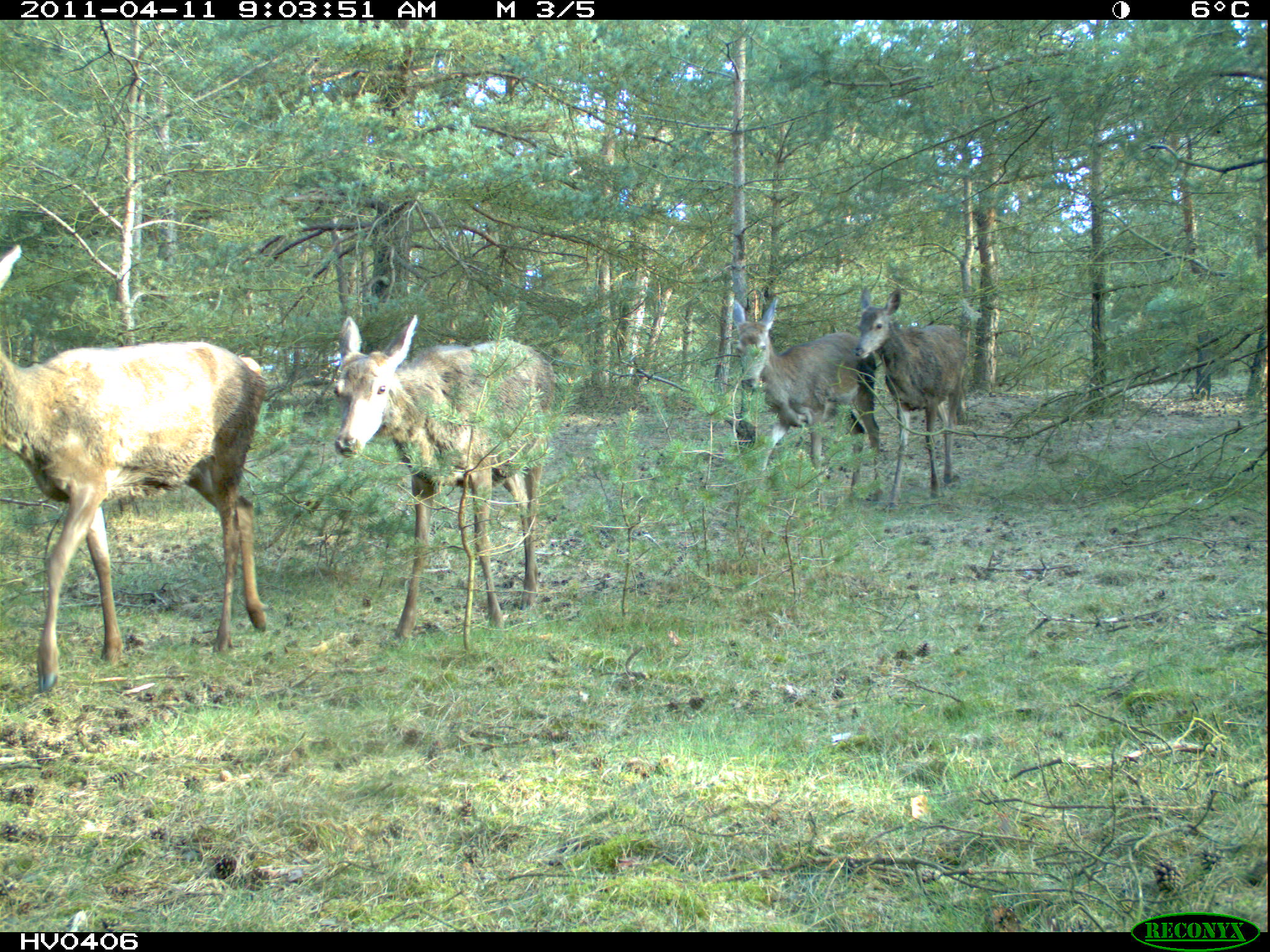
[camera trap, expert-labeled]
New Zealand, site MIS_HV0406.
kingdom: Animalia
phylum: Chordata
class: Mammalia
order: Artiodactyla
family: Cervidae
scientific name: Cervidae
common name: deer